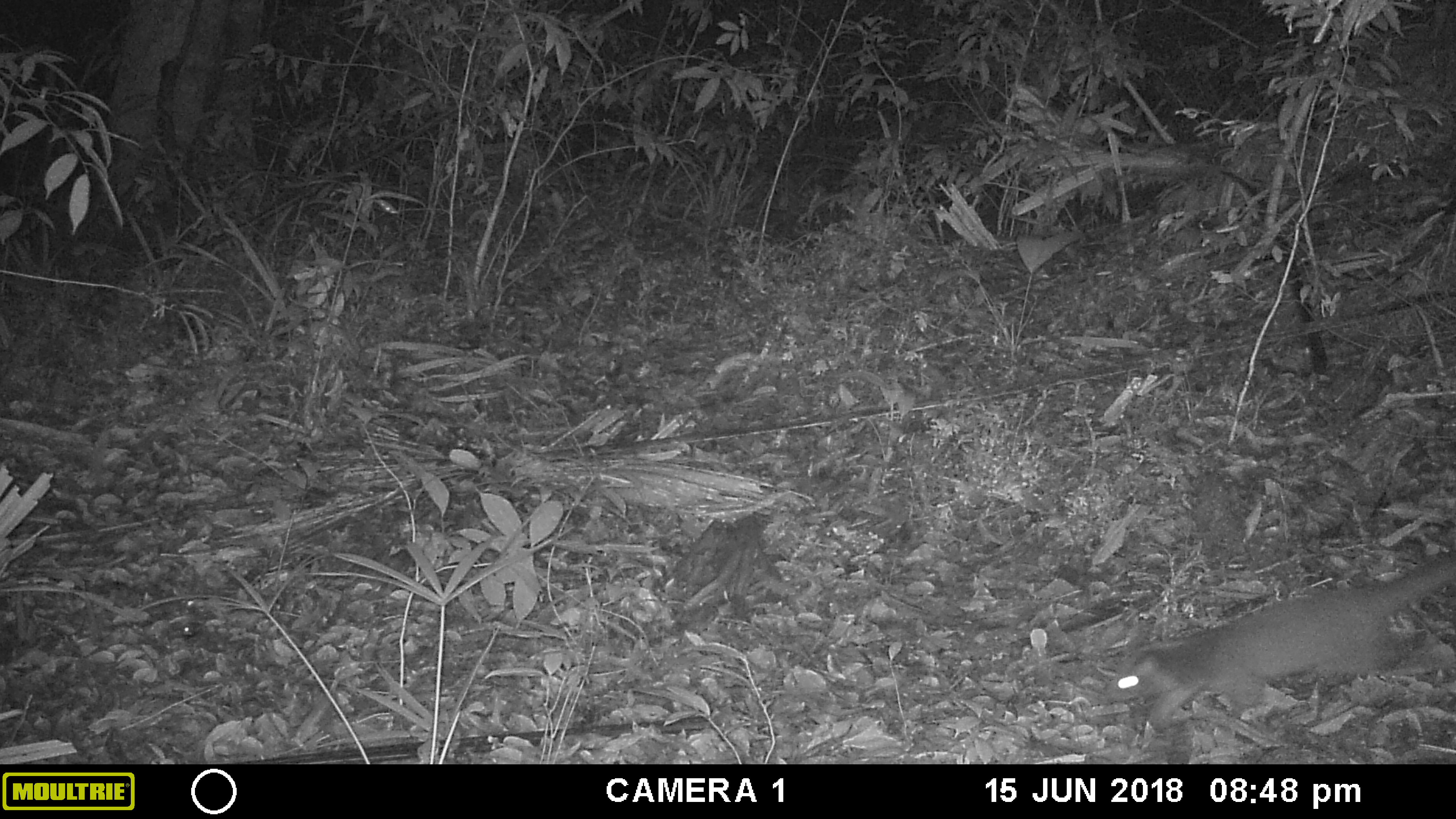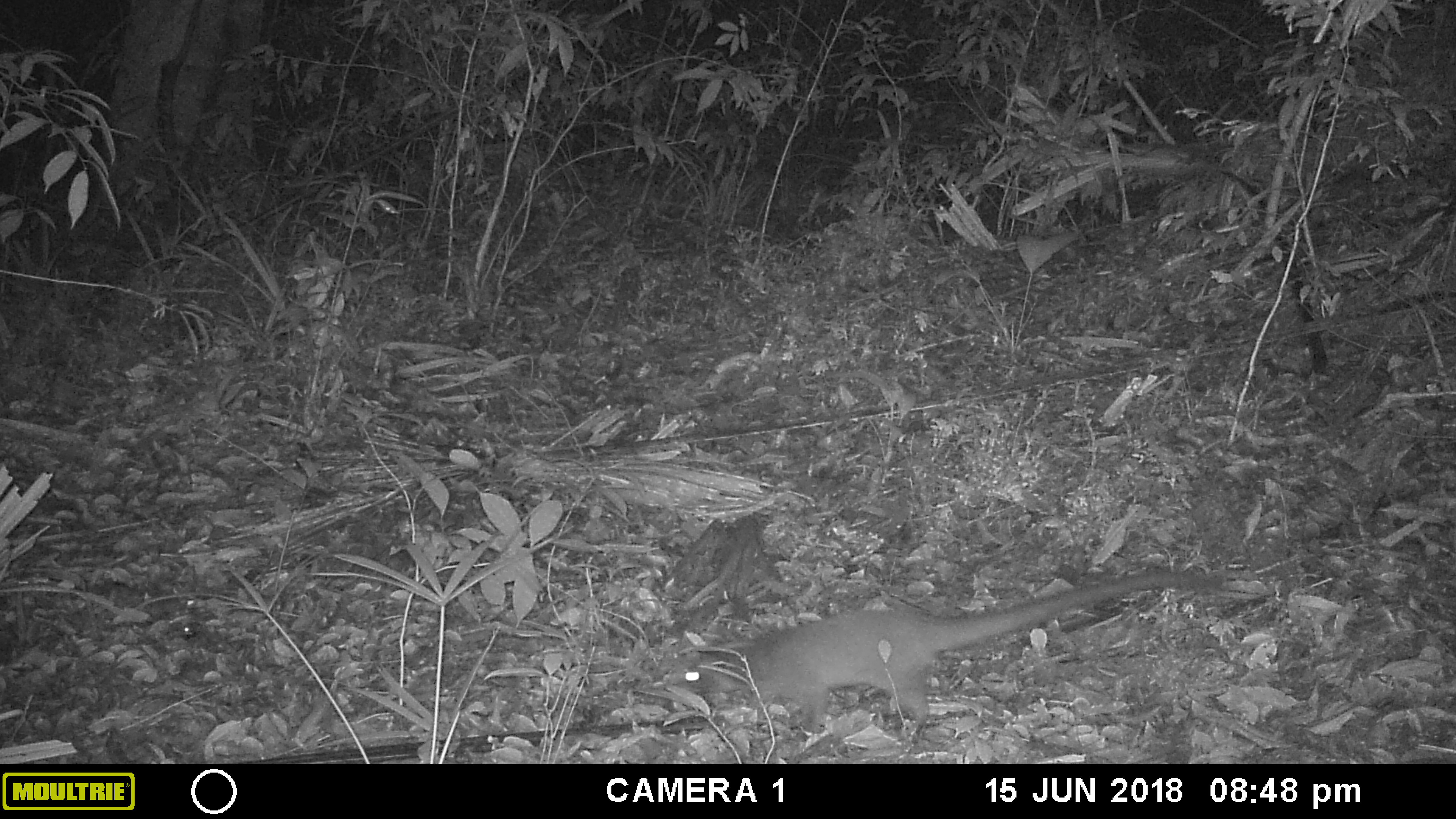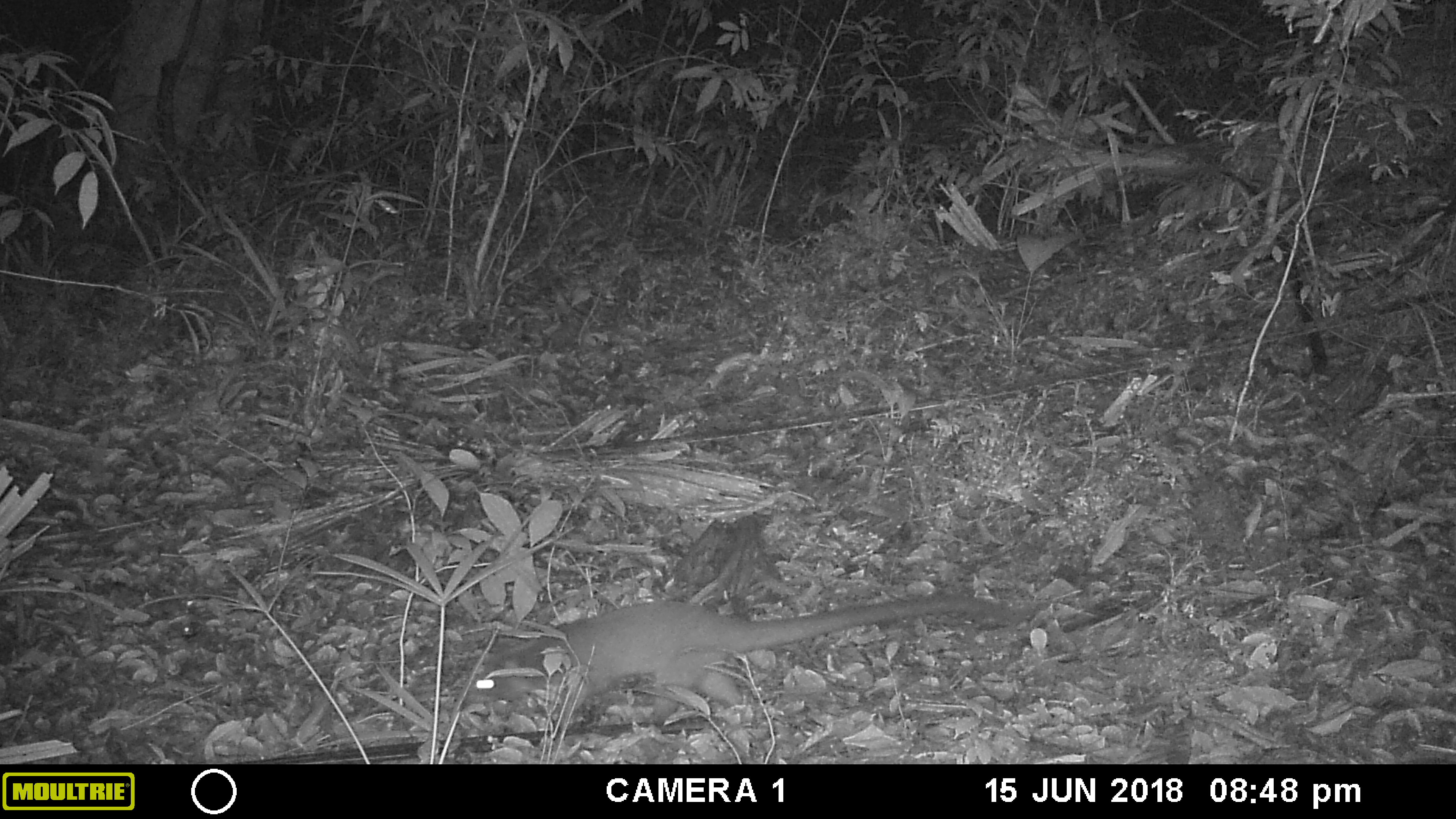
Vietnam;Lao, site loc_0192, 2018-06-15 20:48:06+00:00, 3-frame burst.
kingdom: Animalia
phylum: Chordata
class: Mammalia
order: Carnivora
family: Viverridae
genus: Paguma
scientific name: Paguma larvata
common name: masked palm civet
Masked palm civet (Paguma larvata). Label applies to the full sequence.